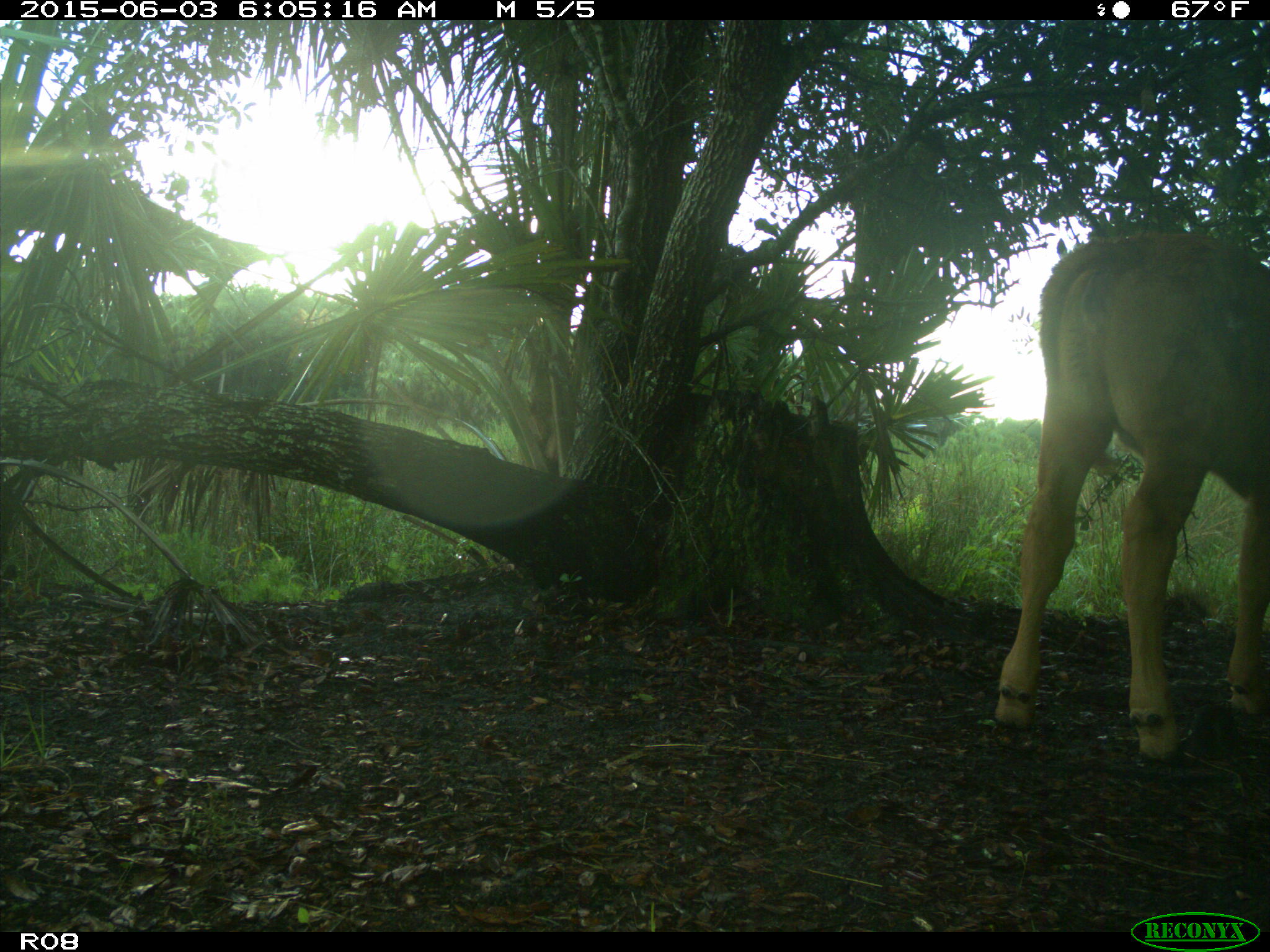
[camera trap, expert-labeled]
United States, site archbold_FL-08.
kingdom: Animalia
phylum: Chordata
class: Mammalia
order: Artiodactyla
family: Bovidae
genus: Bos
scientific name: Bos taurus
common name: domestic cow